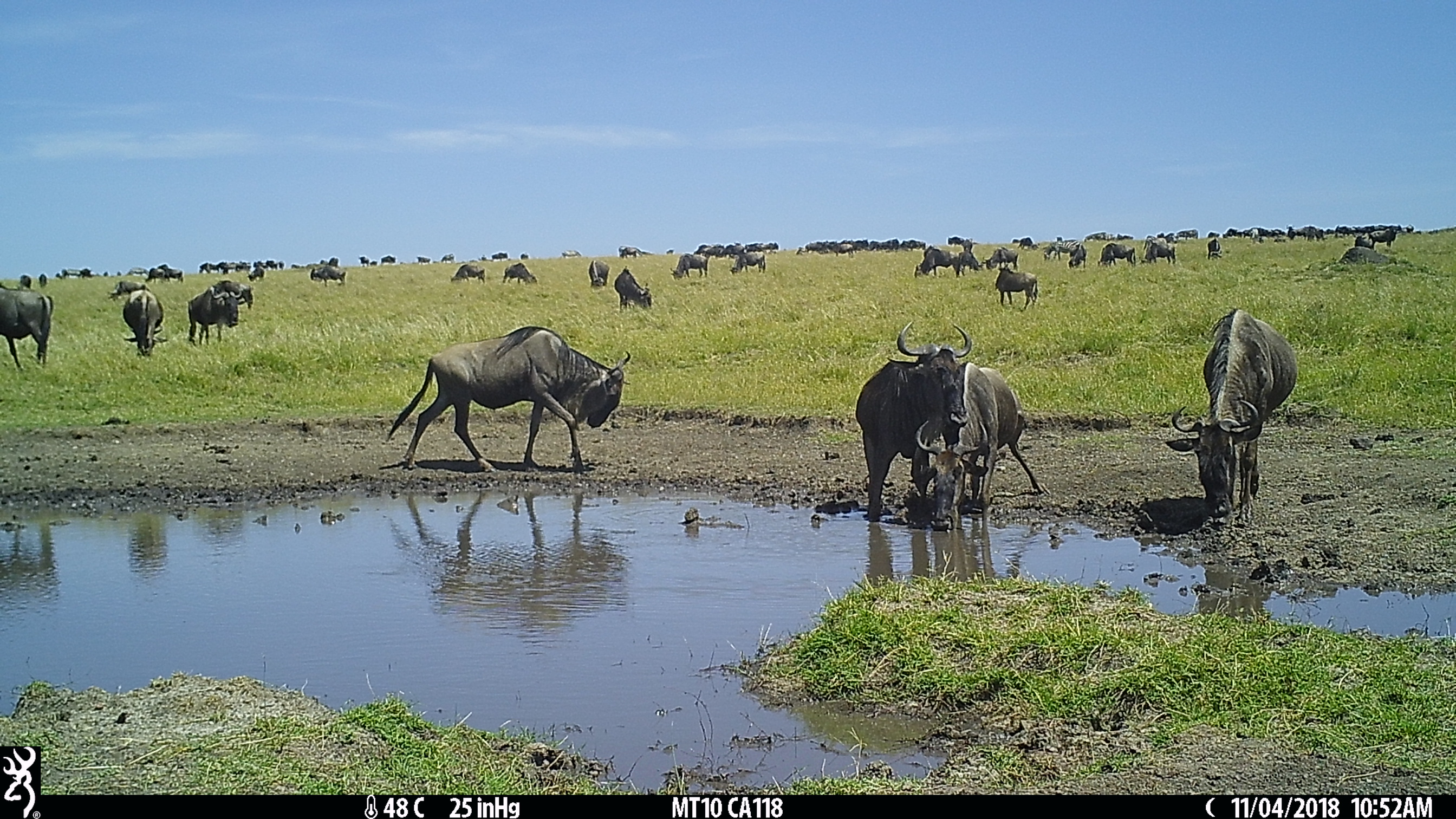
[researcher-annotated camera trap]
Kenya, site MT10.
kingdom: Animalia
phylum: Chordata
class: Mammalia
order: Artiodactyla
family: Bovidae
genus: Connochaetes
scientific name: Connochaetes taurinus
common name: blue wildebeest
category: wildebeest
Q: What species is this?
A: Wildebeest (blue wildebeest) (Connochaetes taurinus).